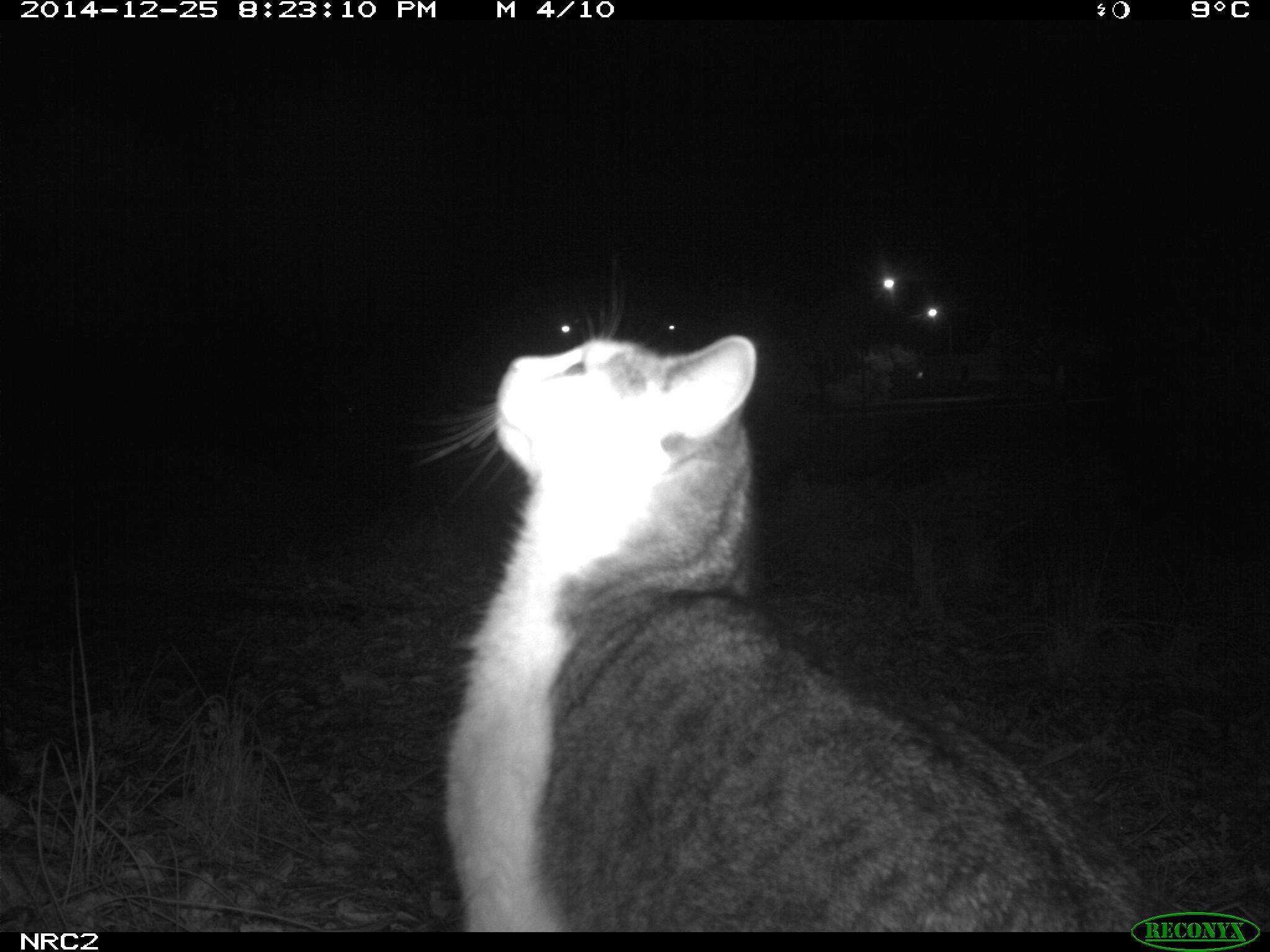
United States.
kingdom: Animalia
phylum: Chordata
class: Mammalia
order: Carnivora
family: Felidae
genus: Felis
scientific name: Felis catus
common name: domestic cat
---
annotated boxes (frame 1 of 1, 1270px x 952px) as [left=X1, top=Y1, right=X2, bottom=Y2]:
Domestic Cat: [left=412, top=310, right=1160, bottom=931]